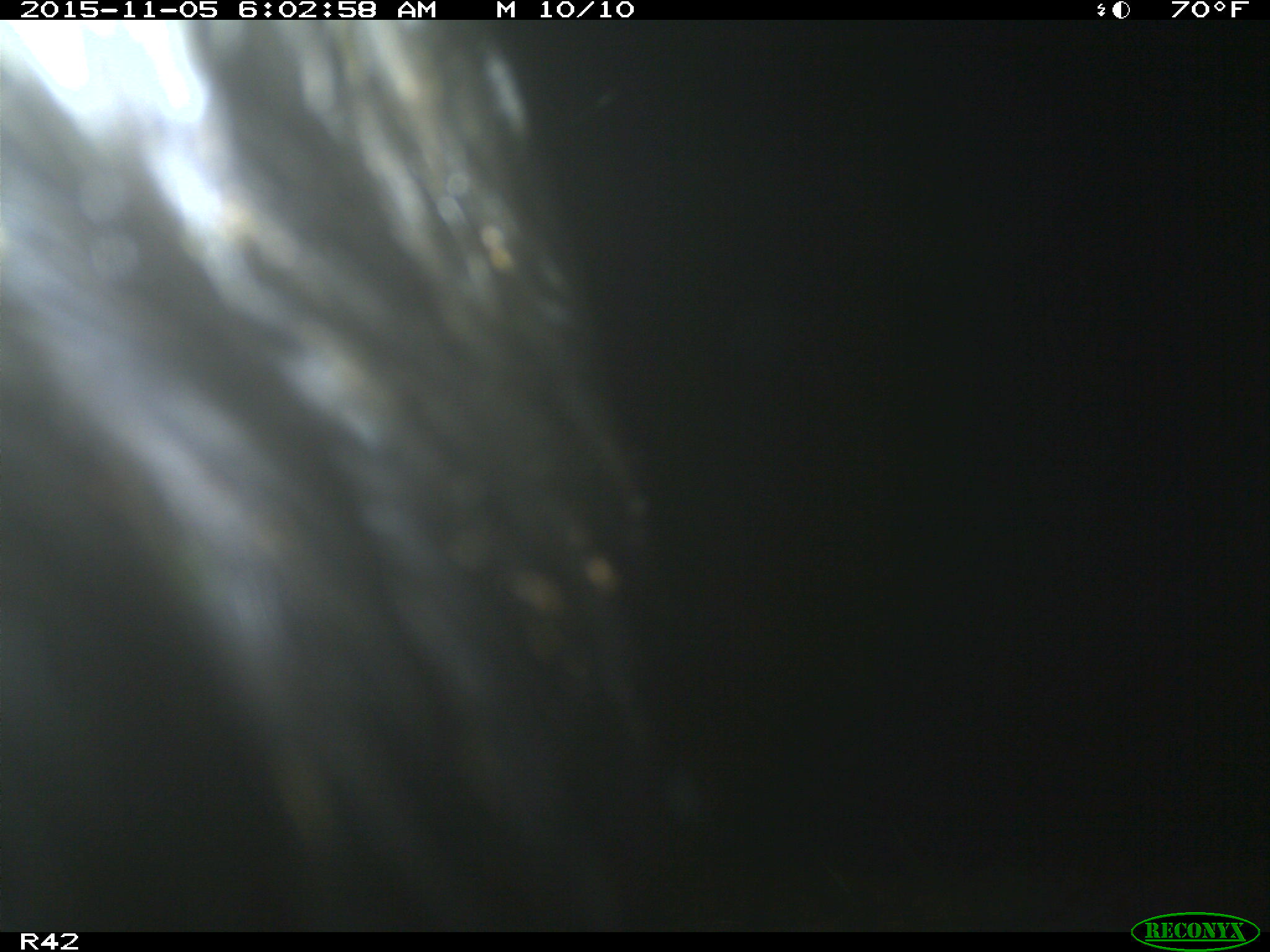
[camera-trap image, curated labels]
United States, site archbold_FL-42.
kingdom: Animalia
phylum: Chordata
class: Mammalia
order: Artiodactyla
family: Suidae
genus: Sus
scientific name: Sus scrofa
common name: wild boar